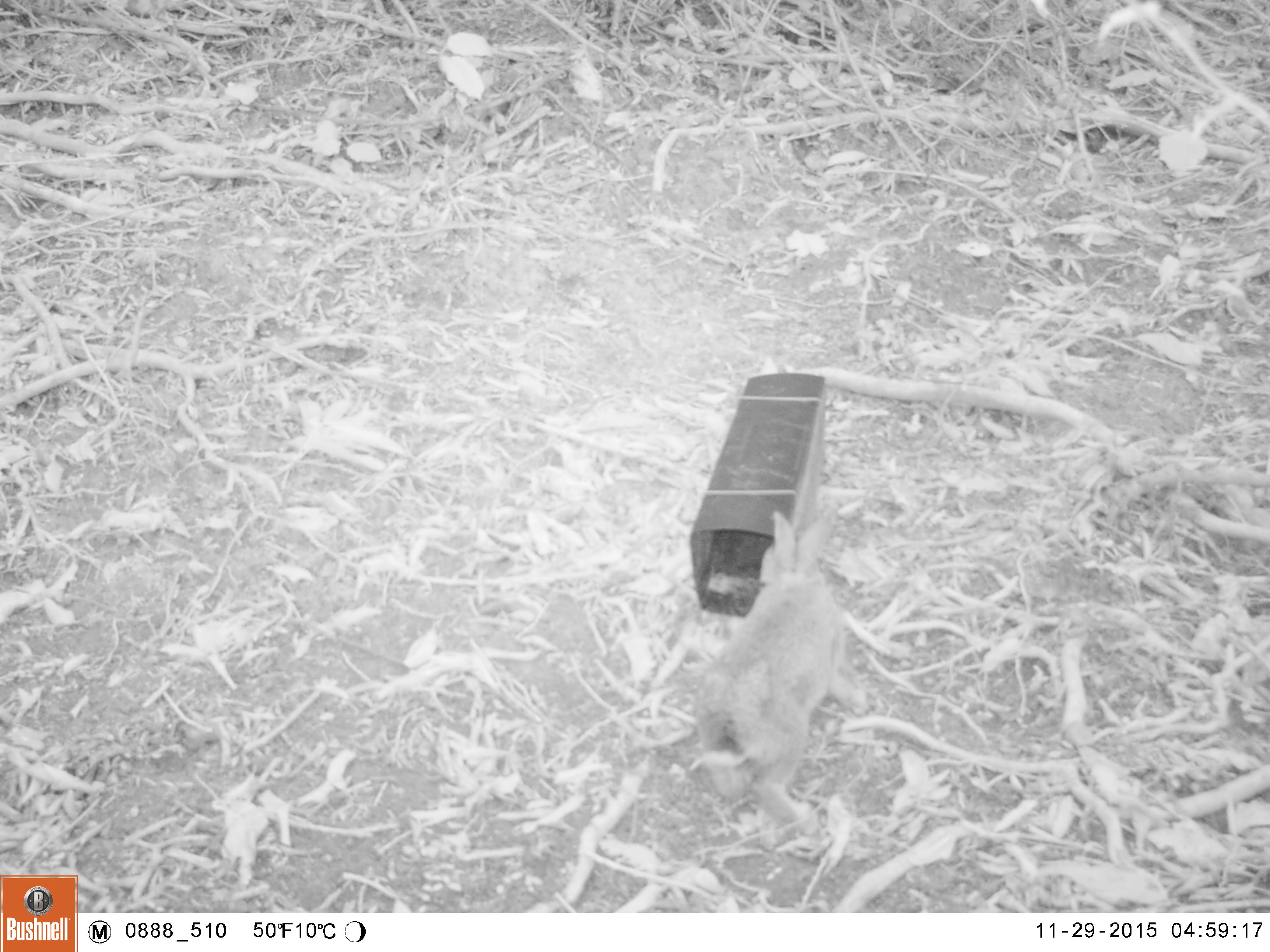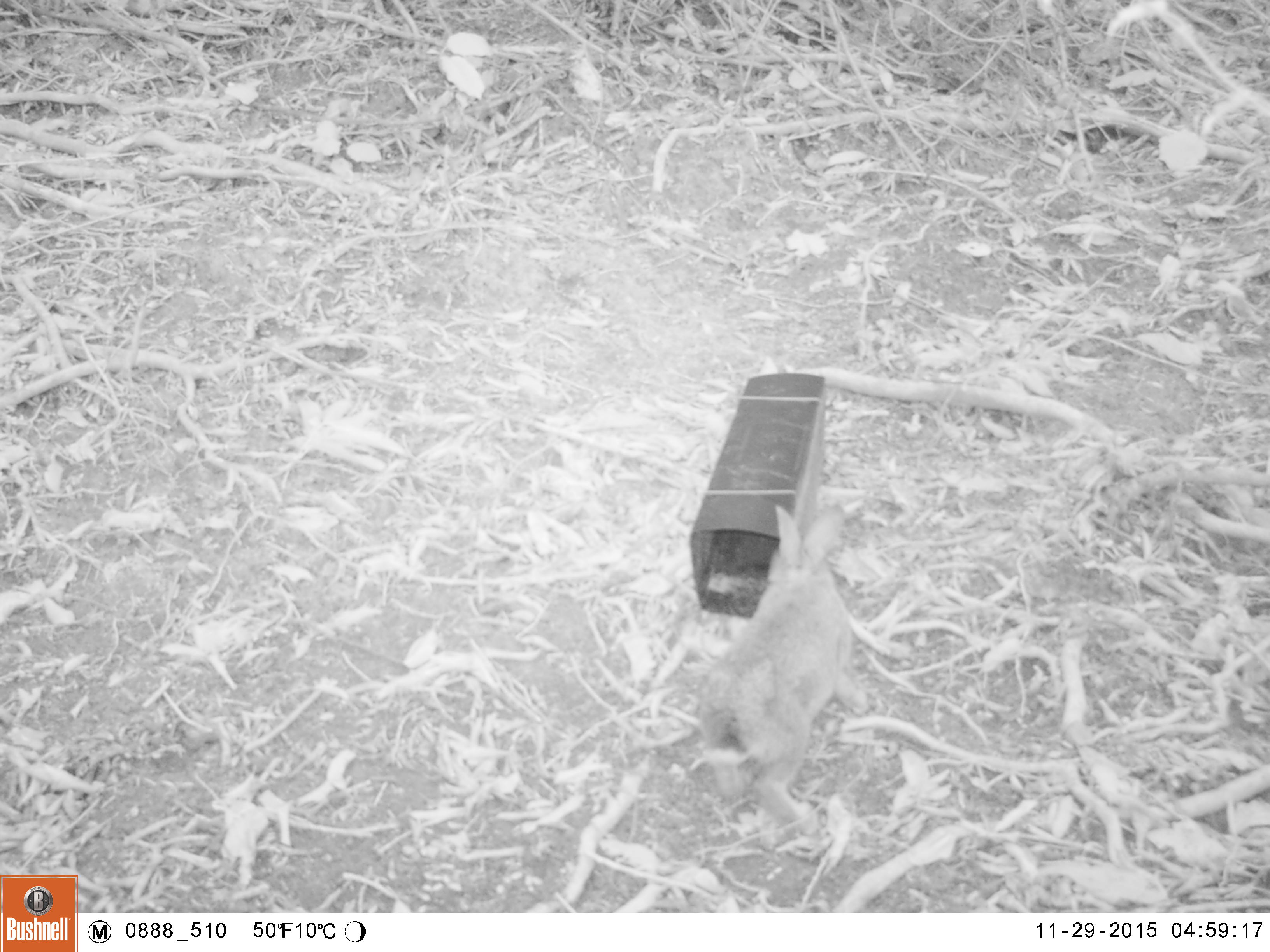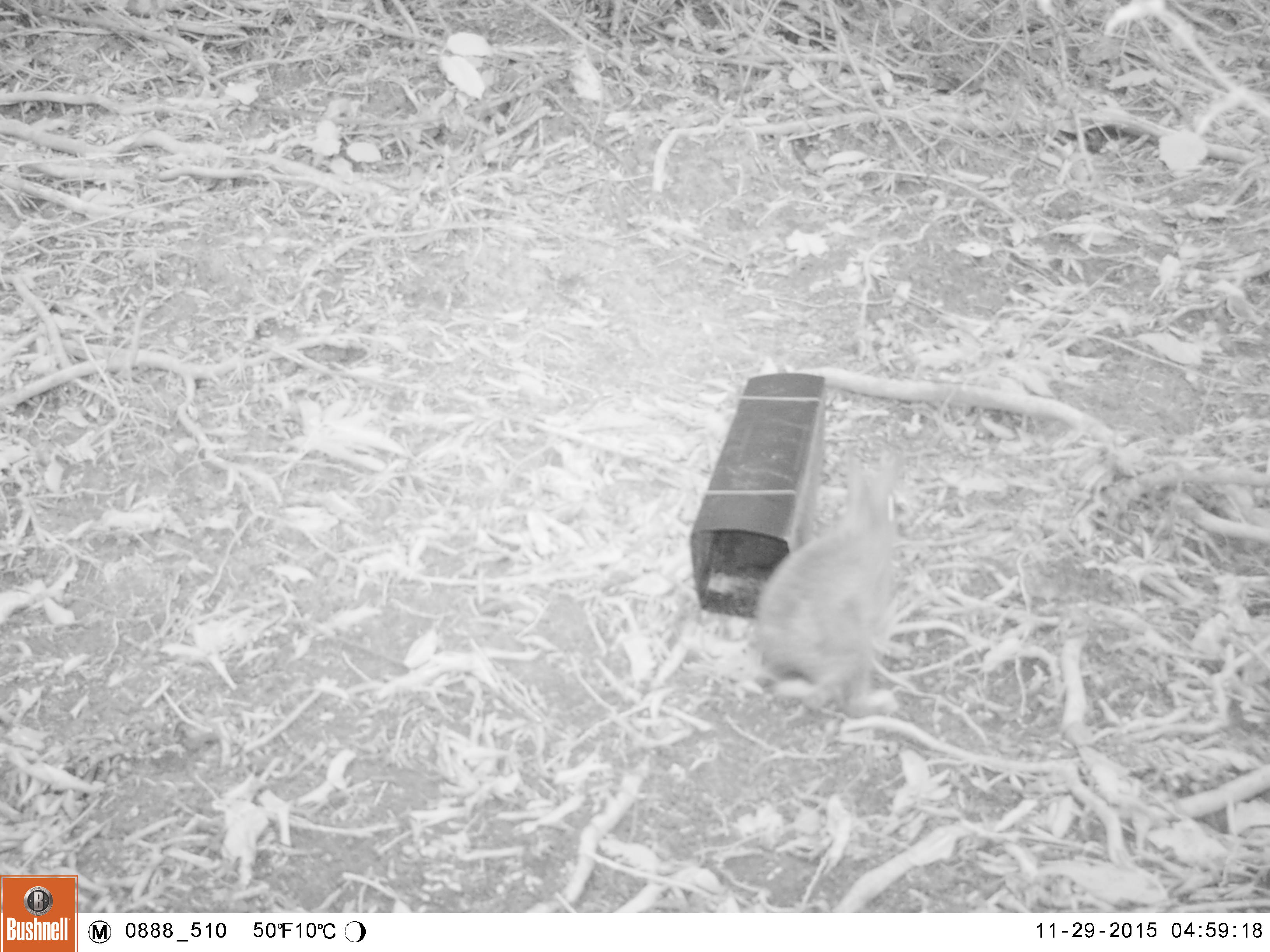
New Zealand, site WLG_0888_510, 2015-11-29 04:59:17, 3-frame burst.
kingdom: Animalia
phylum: Chordata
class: Mammalia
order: Lagomorpha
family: Leporidae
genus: Oryctolagus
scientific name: Oryctolagus cuniculus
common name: european rabbit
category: rabbit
Rabbit (european rabbit) (Oryctolagus cuniculus).